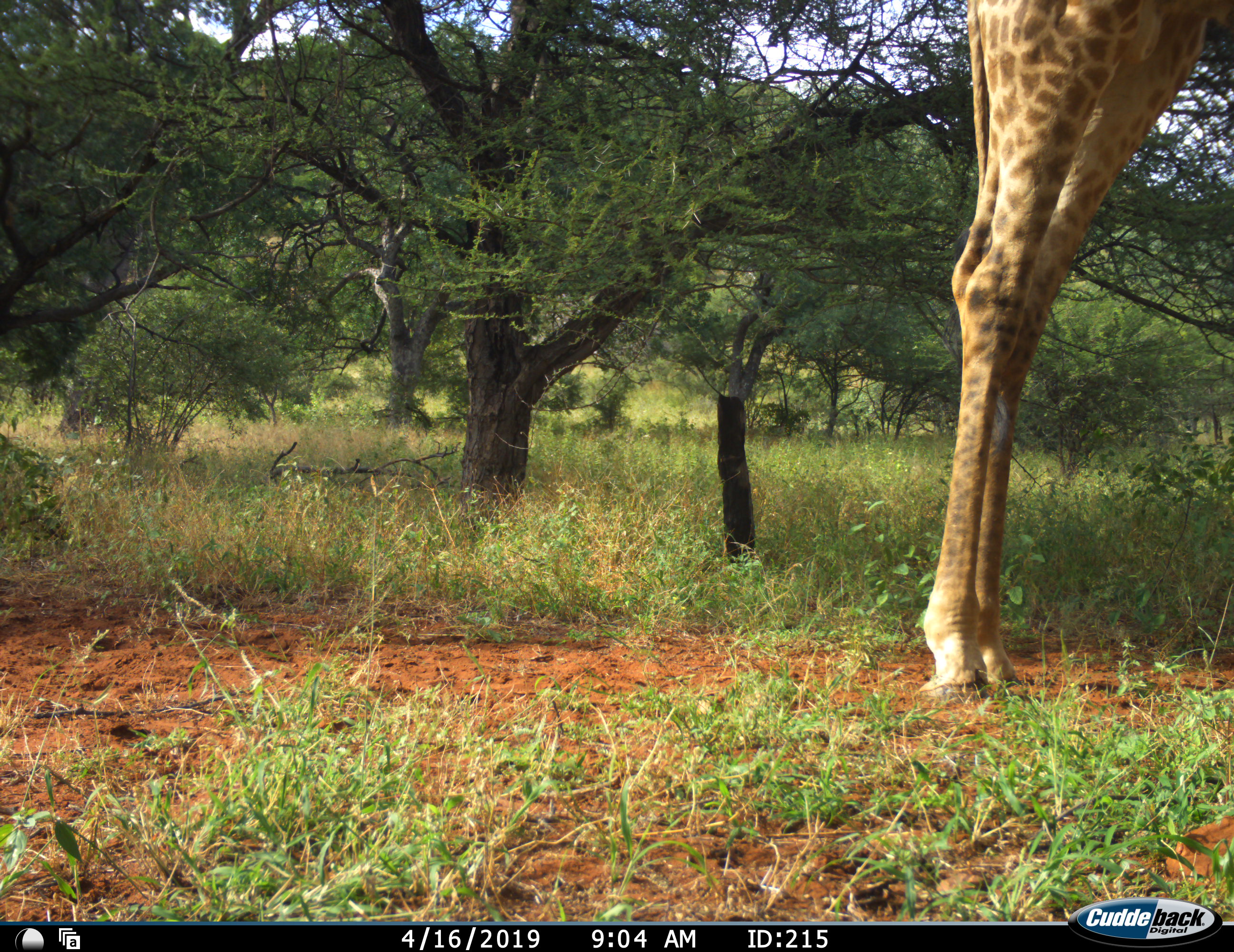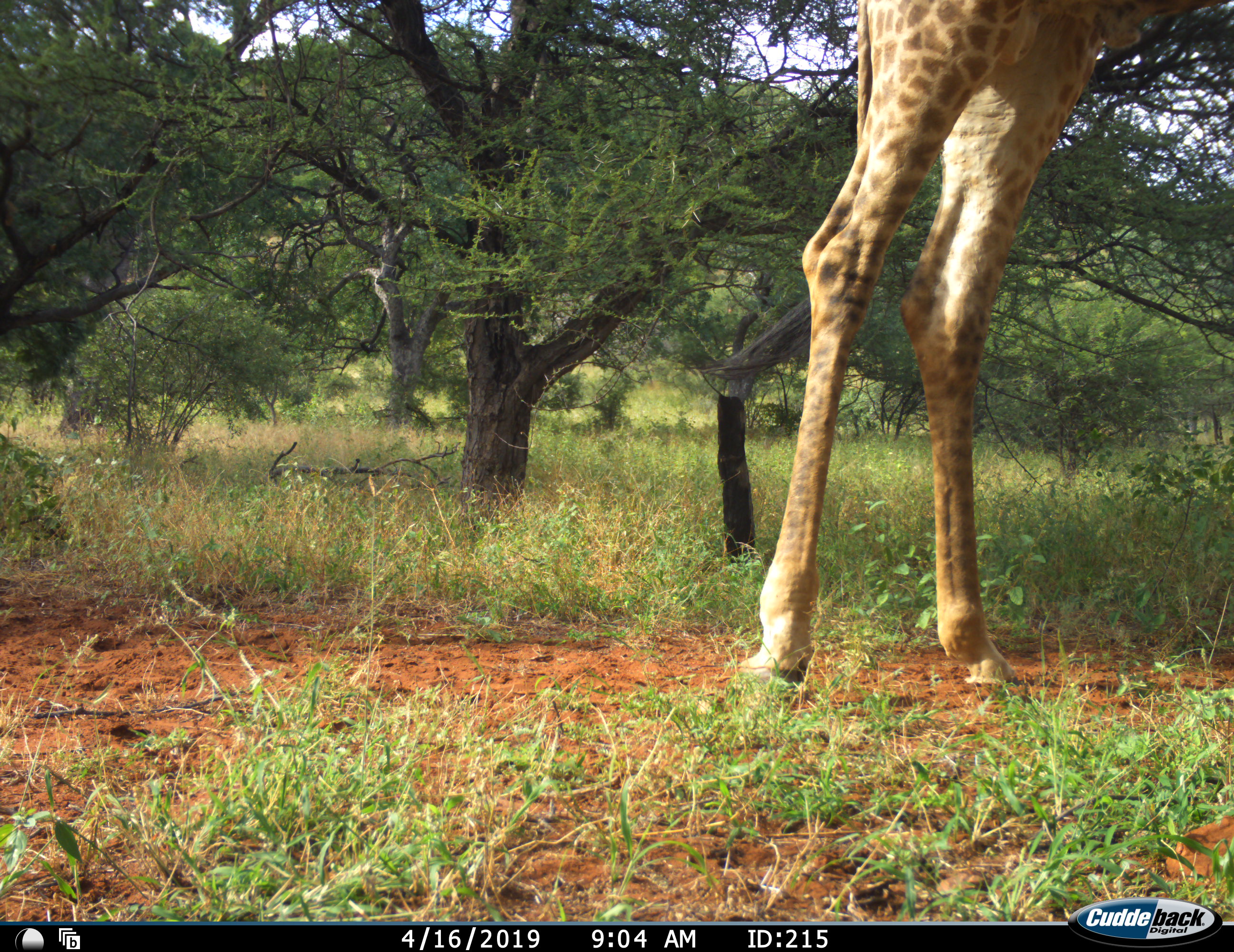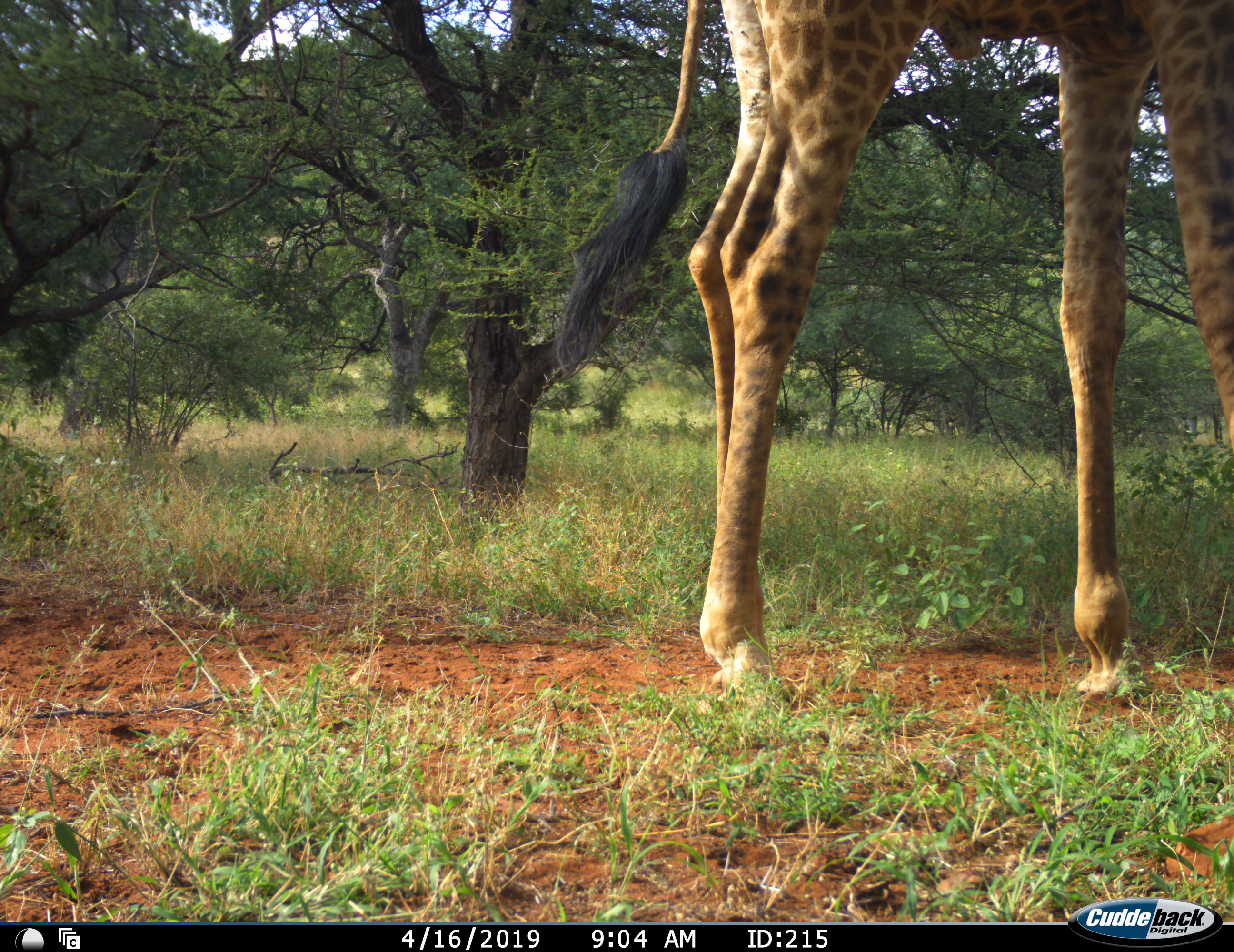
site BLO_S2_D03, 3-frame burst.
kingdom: Animalia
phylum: Chordata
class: Mammalia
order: Artiodactyla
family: Giraffidae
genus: Giraffa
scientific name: Giraffa camelopardalis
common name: giraffe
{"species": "giraffe (Giraffa camelopardalis)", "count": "1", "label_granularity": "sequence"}